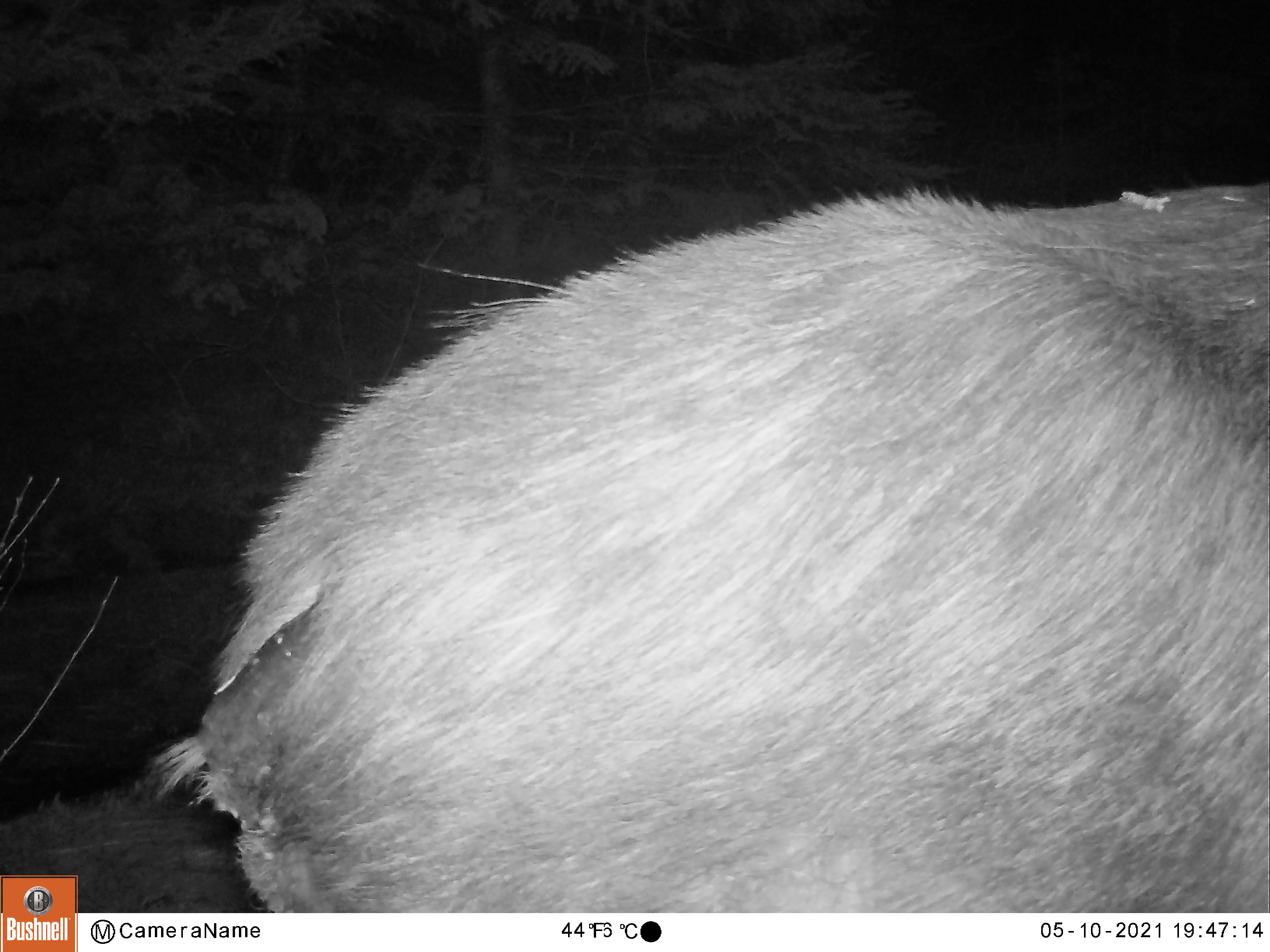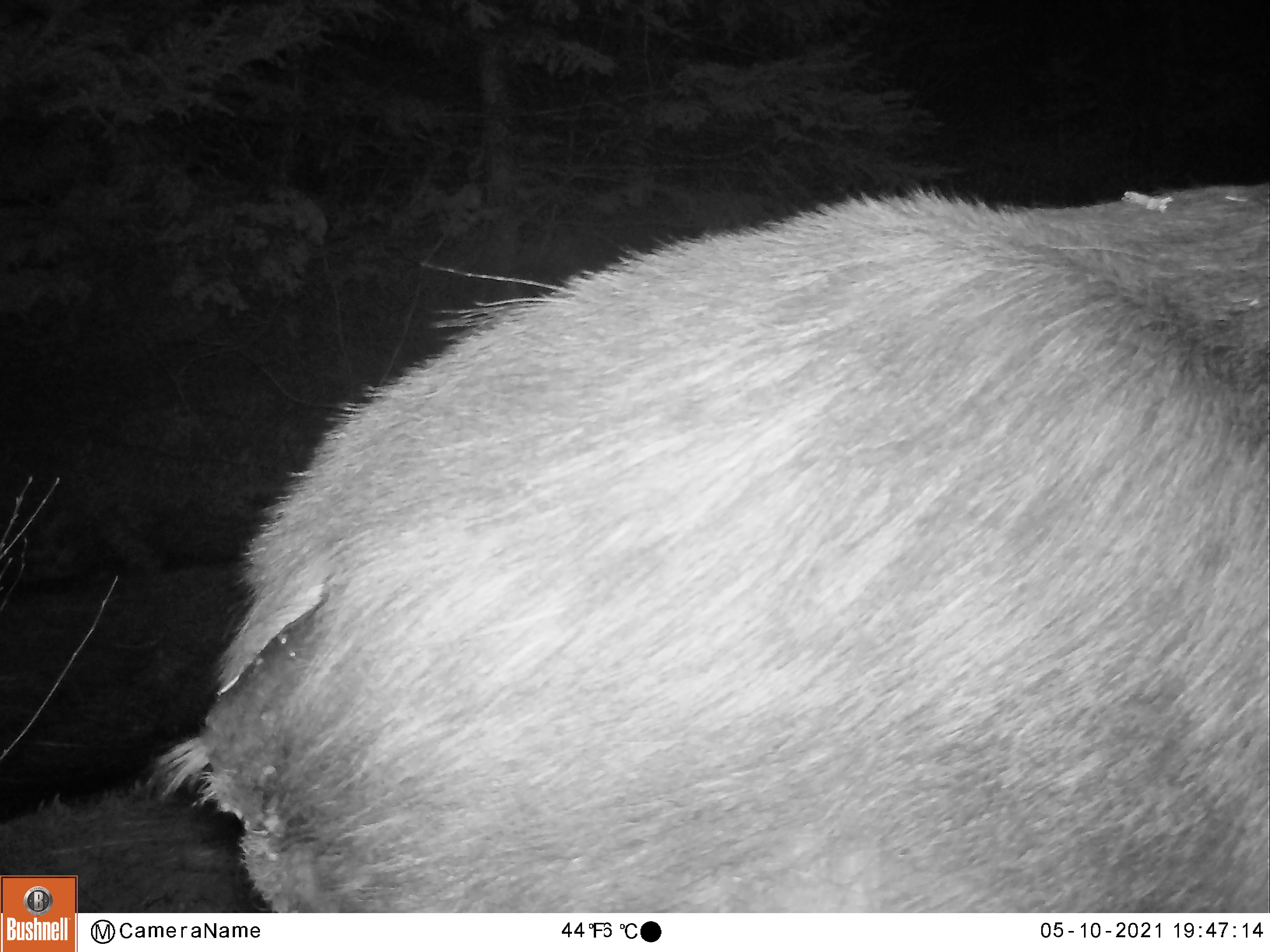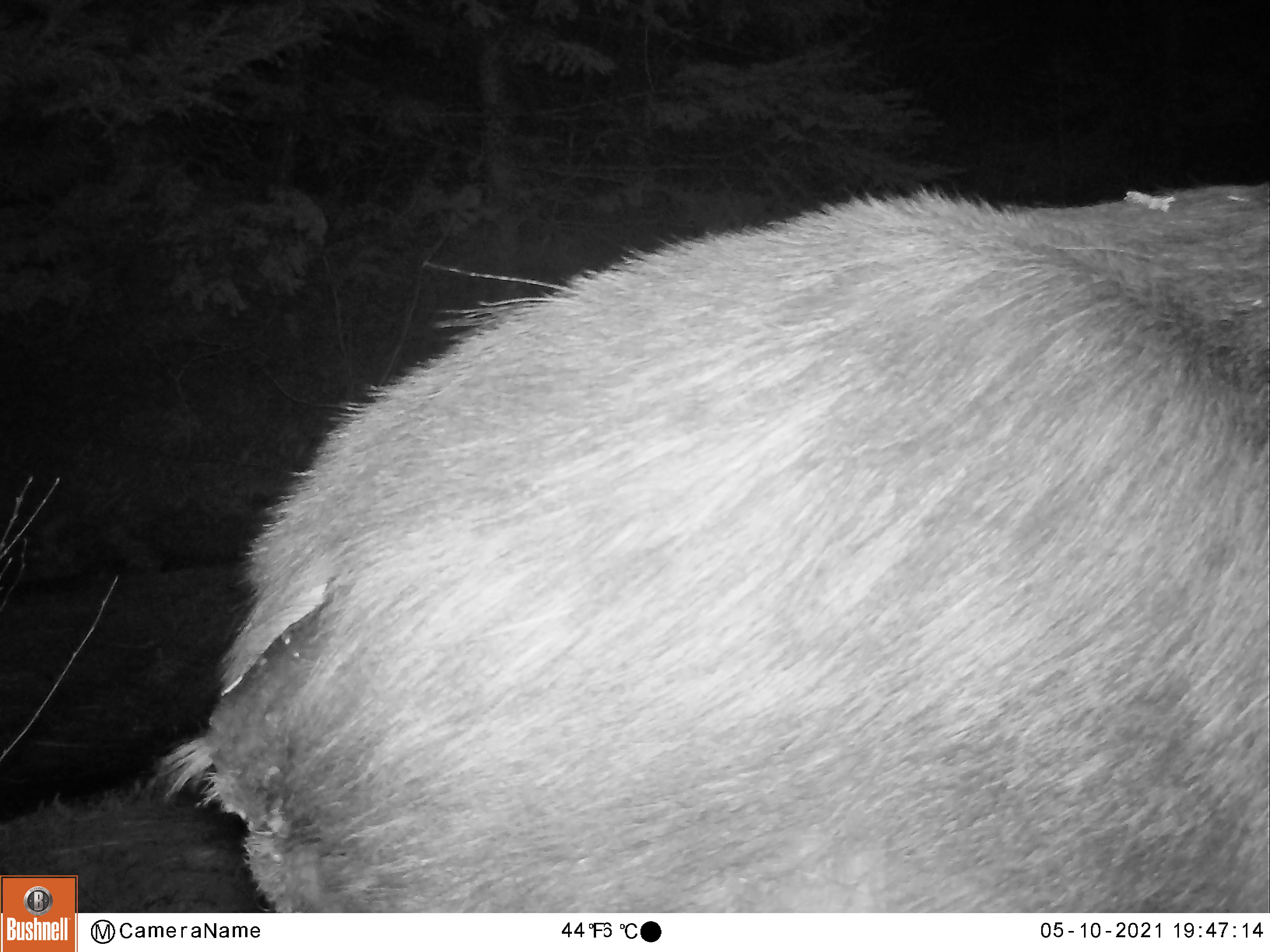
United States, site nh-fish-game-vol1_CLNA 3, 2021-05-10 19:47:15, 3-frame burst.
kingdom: Animalia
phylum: Chordata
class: Mammalia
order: Artiodactyla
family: Cervidae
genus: Alces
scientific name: Alces alces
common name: moose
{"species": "moose (Alces alces)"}